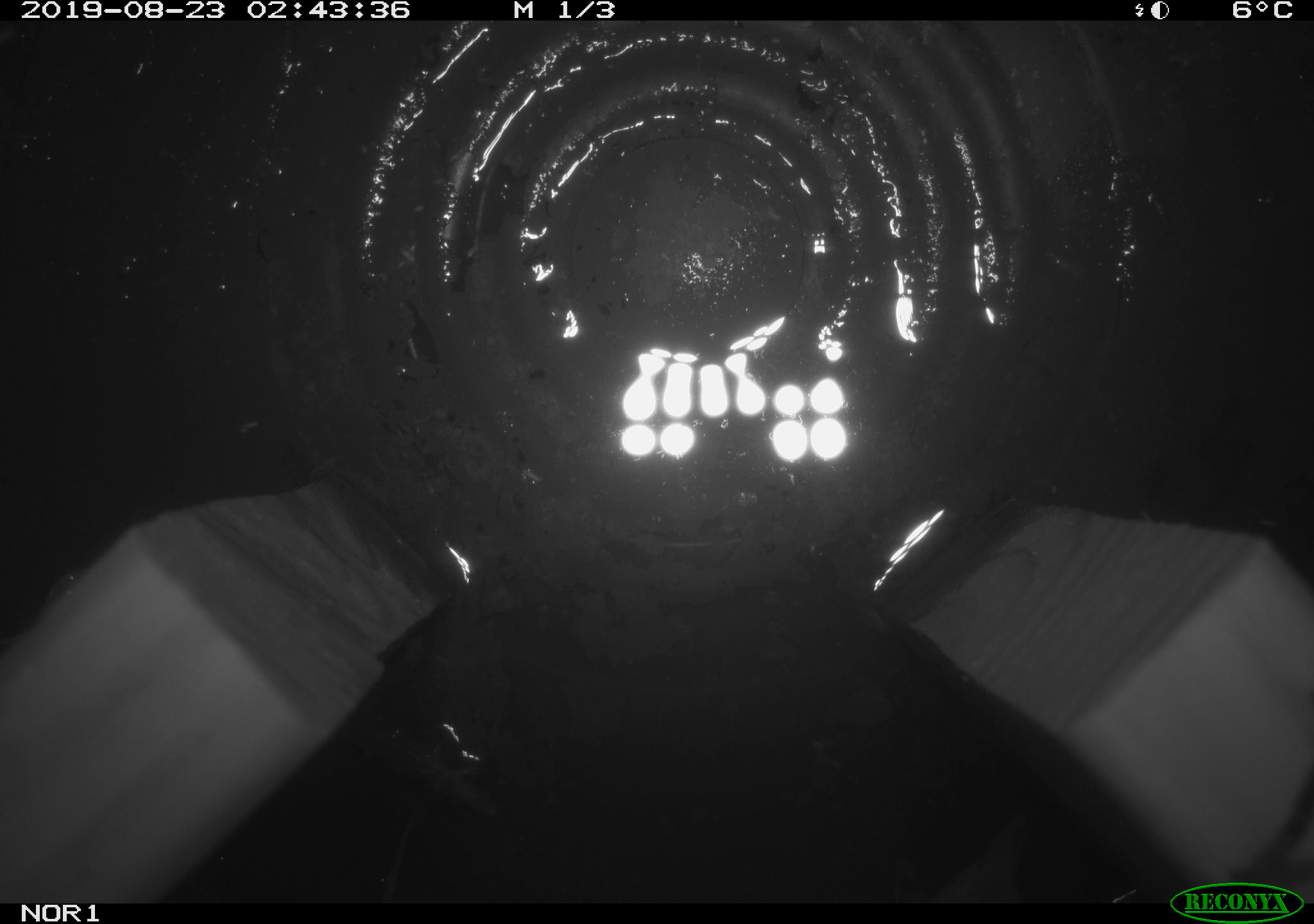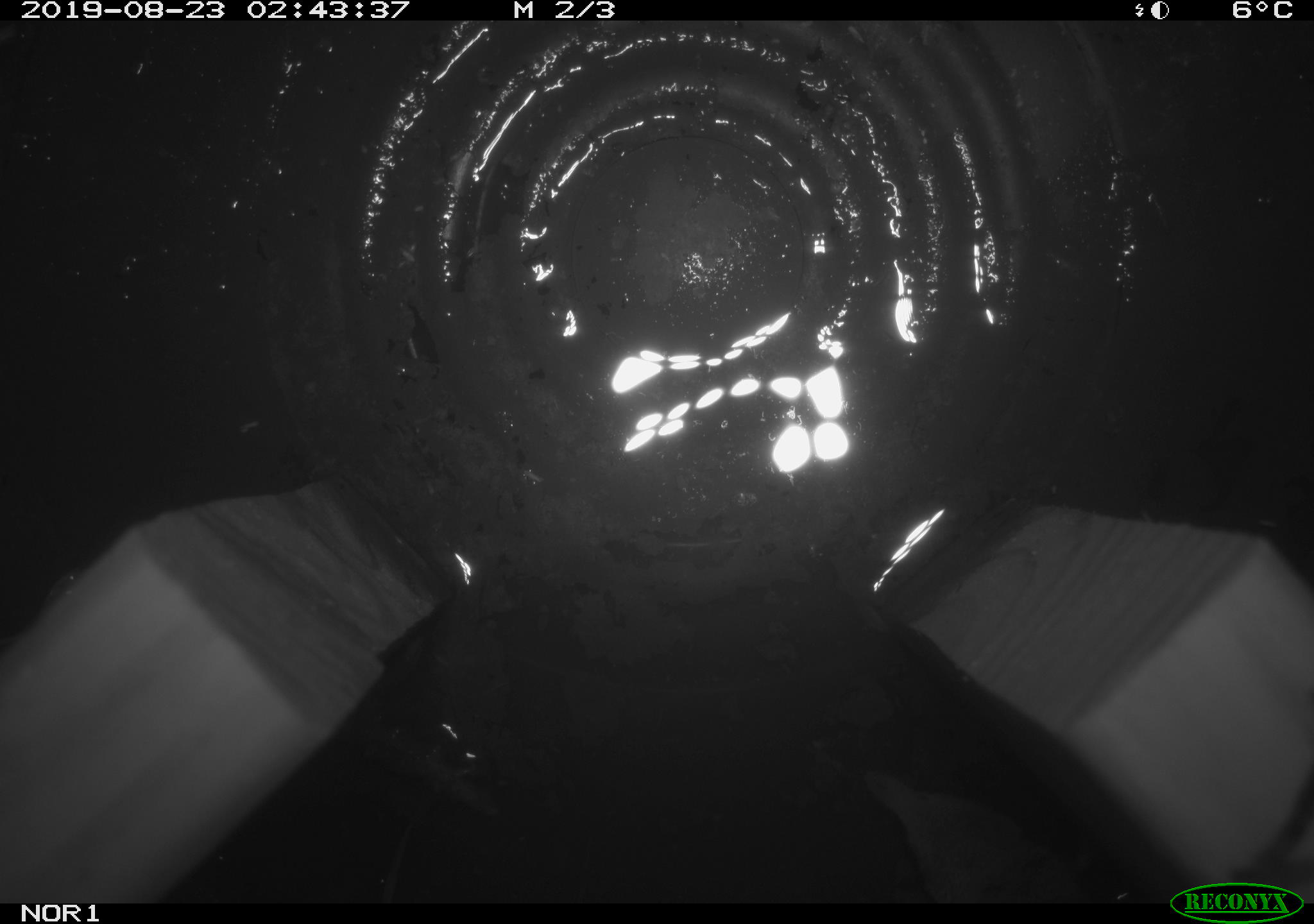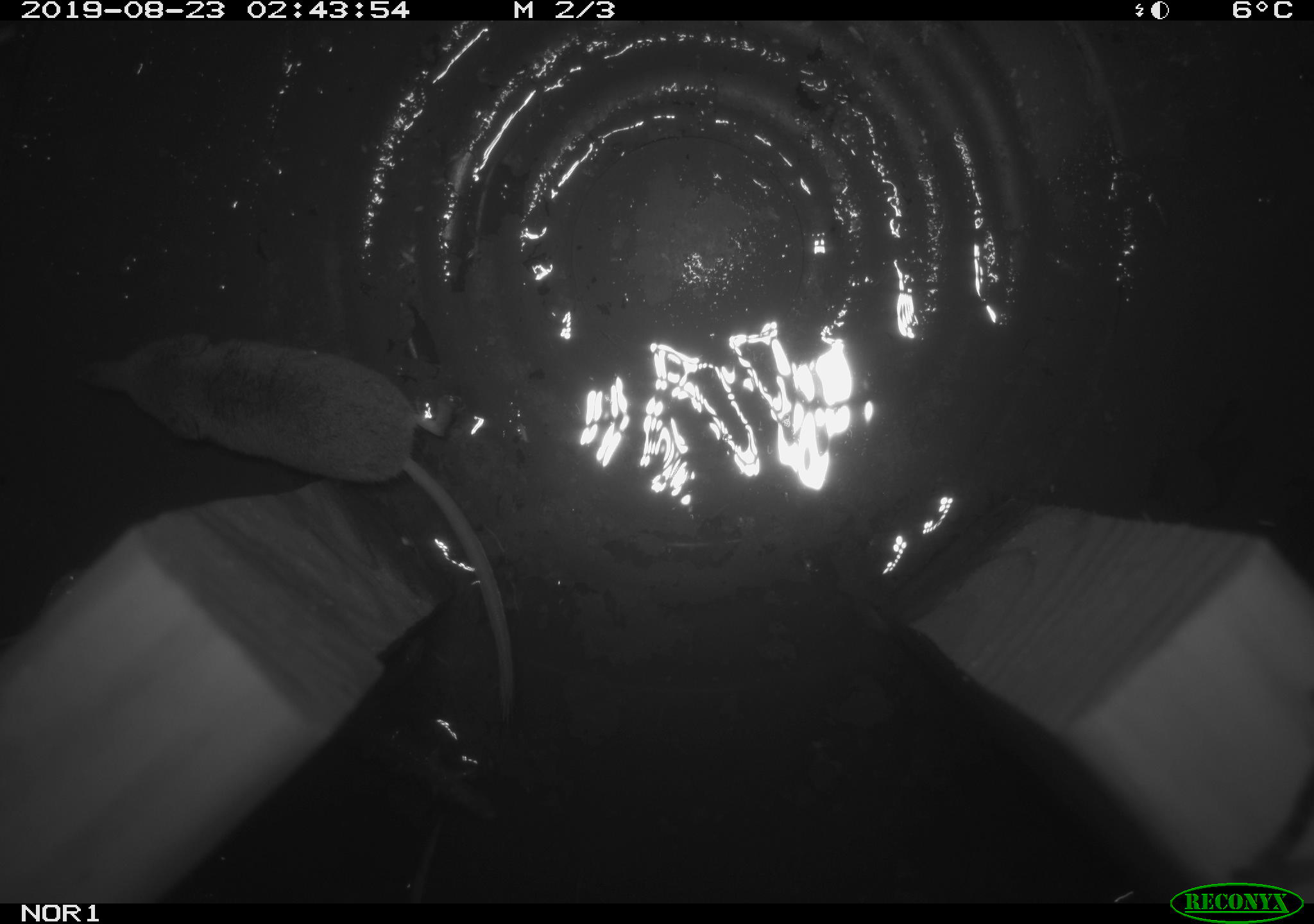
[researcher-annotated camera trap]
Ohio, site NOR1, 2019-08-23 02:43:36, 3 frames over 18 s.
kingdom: Animalia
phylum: Chordata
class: Mammalia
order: Eulipotyphla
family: Soricidae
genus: Sorex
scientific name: Sorex cinereus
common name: masked shrew